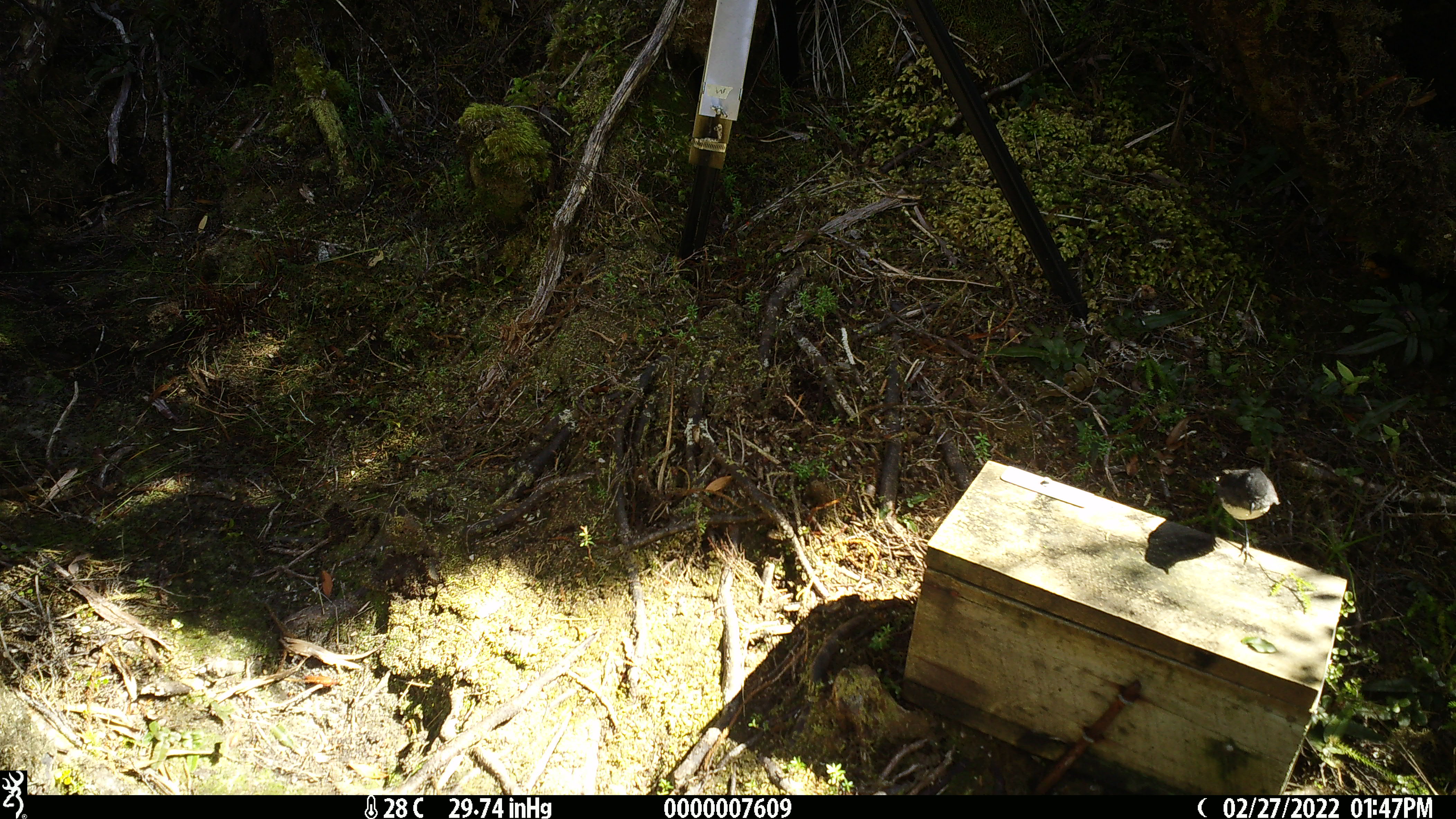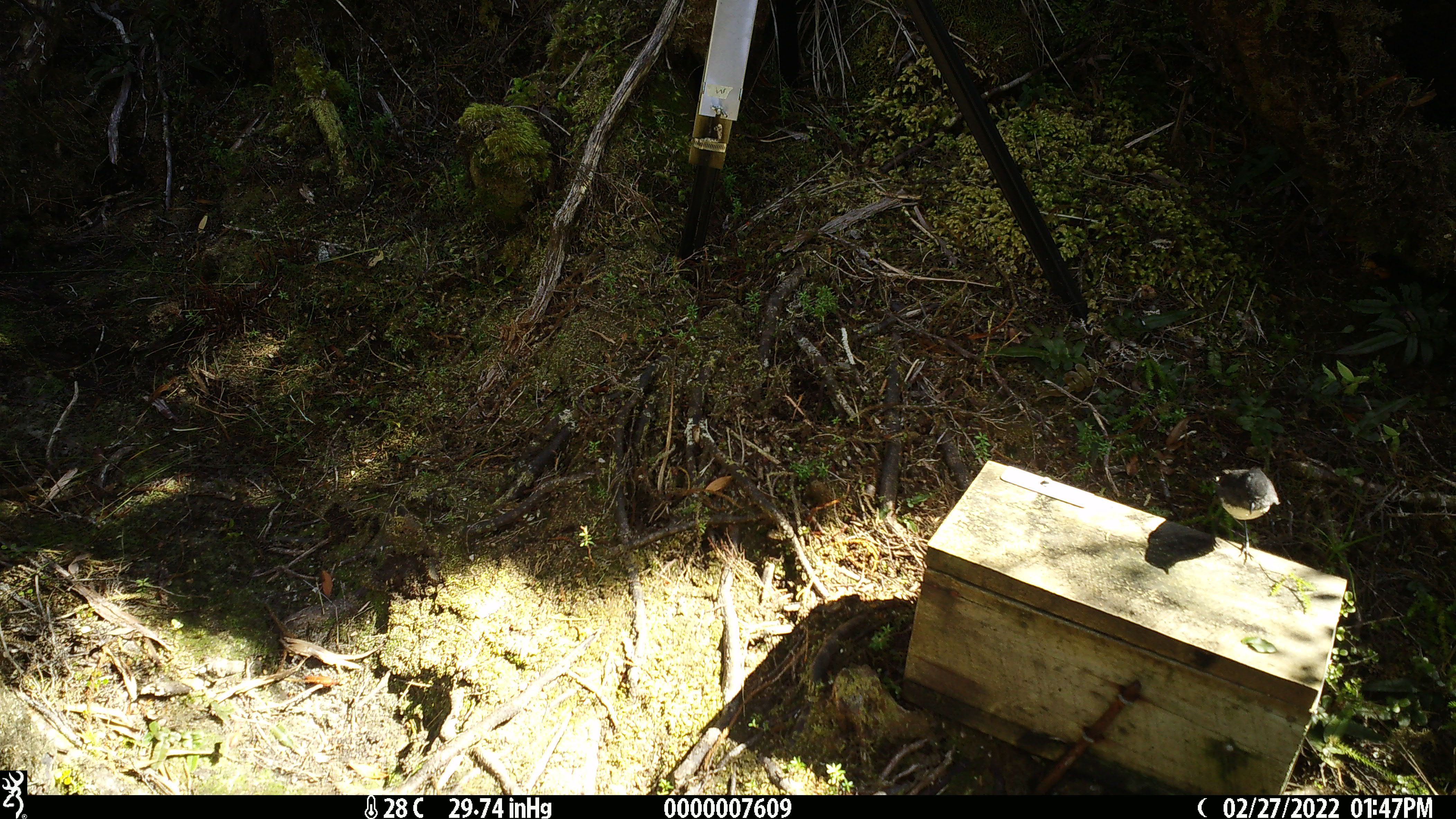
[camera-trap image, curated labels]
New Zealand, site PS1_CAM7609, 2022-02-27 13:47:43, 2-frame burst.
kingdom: Animalia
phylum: Chordata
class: Aves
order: Passeriformes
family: Petroicidae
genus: Petroica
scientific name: Petroica australis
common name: new zealand robin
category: robin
Robin (new zealand robin) (Petroica australis).